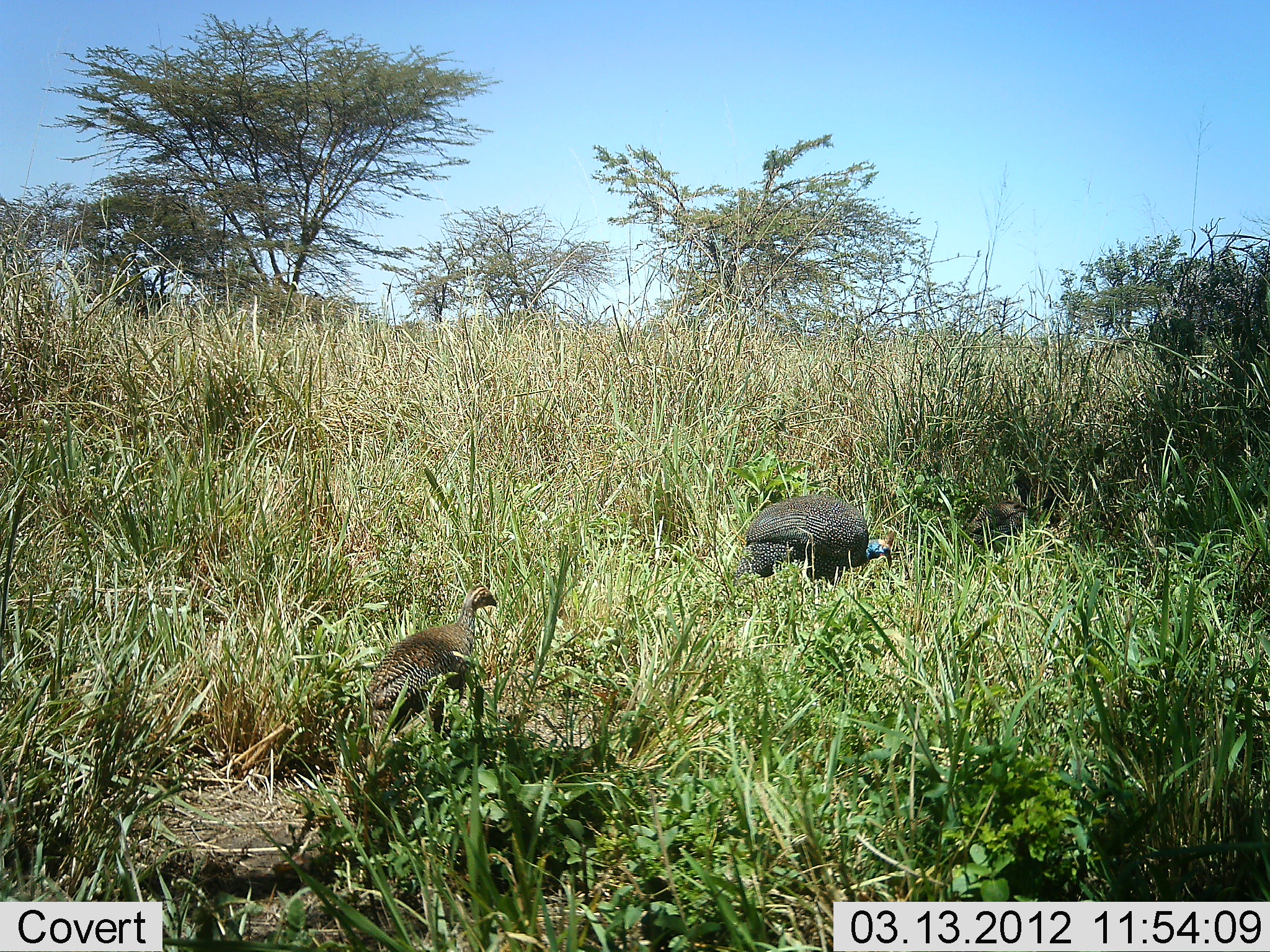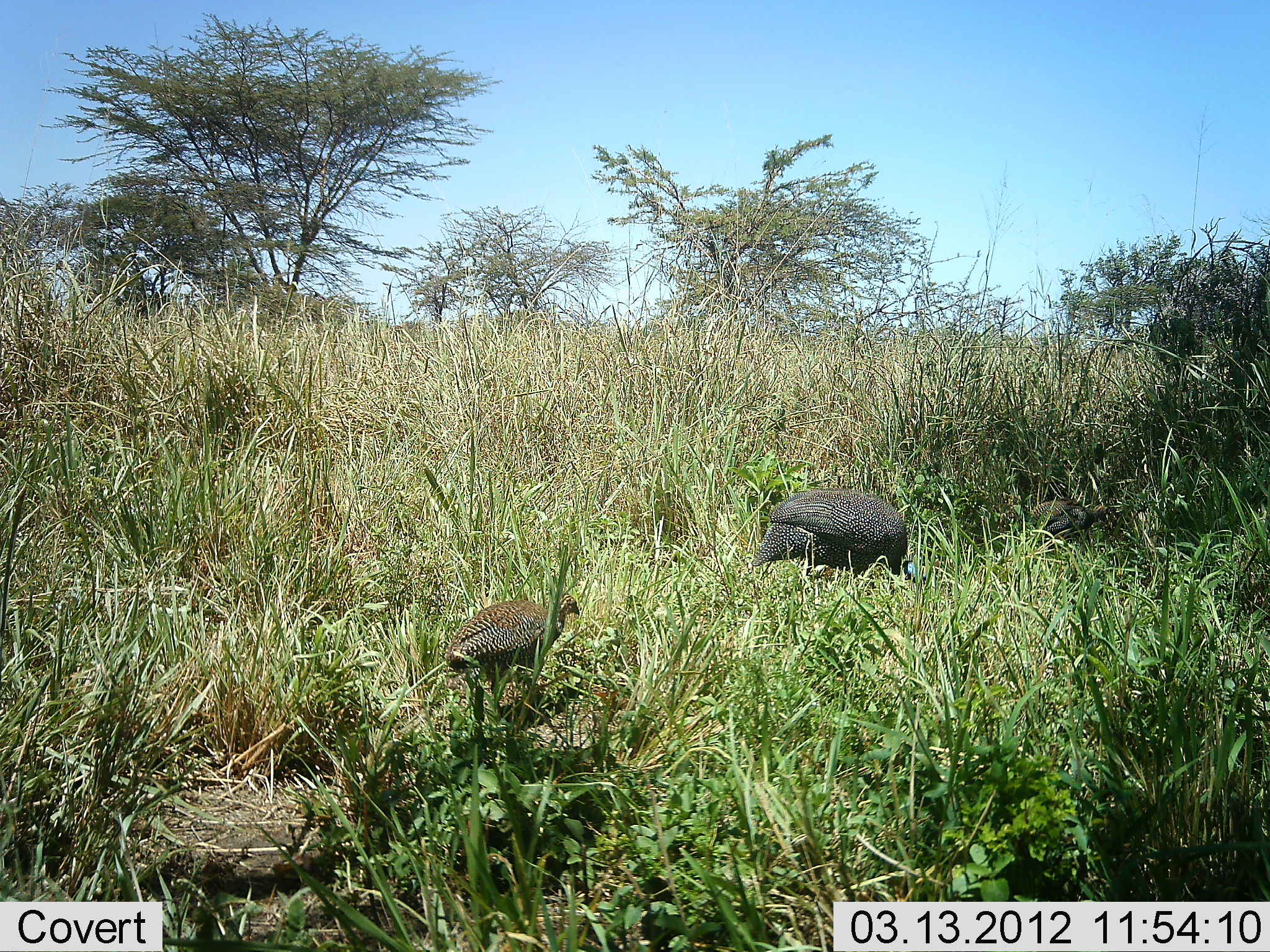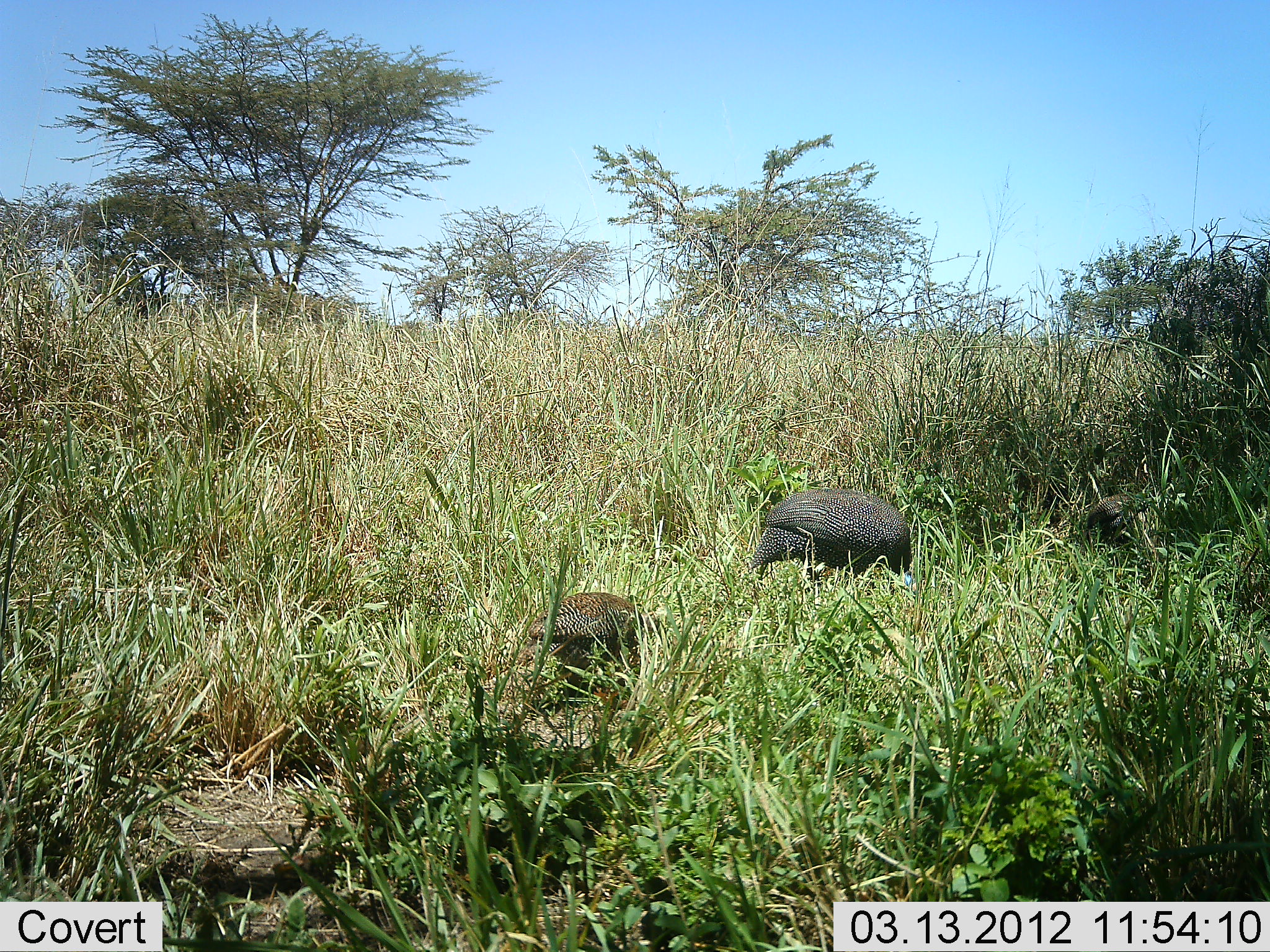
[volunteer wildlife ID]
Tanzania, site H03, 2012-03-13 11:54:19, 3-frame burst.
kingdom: Animalia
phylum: Chordata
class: Aves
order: Galliformes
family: Numididae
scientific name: Numididae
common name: guinea fowl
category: guineafowl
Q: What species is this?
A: Guineafowl (guinea fowl) (Numididae).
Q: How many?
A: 3.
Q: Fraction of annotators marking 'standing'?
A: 12%.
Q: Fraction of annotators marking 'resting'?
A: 0%.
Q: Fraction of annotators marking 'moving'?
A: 82%.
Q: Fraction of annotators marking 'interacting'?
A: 0%.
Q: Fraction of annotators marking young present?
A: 18%.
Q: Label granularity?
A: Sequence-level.